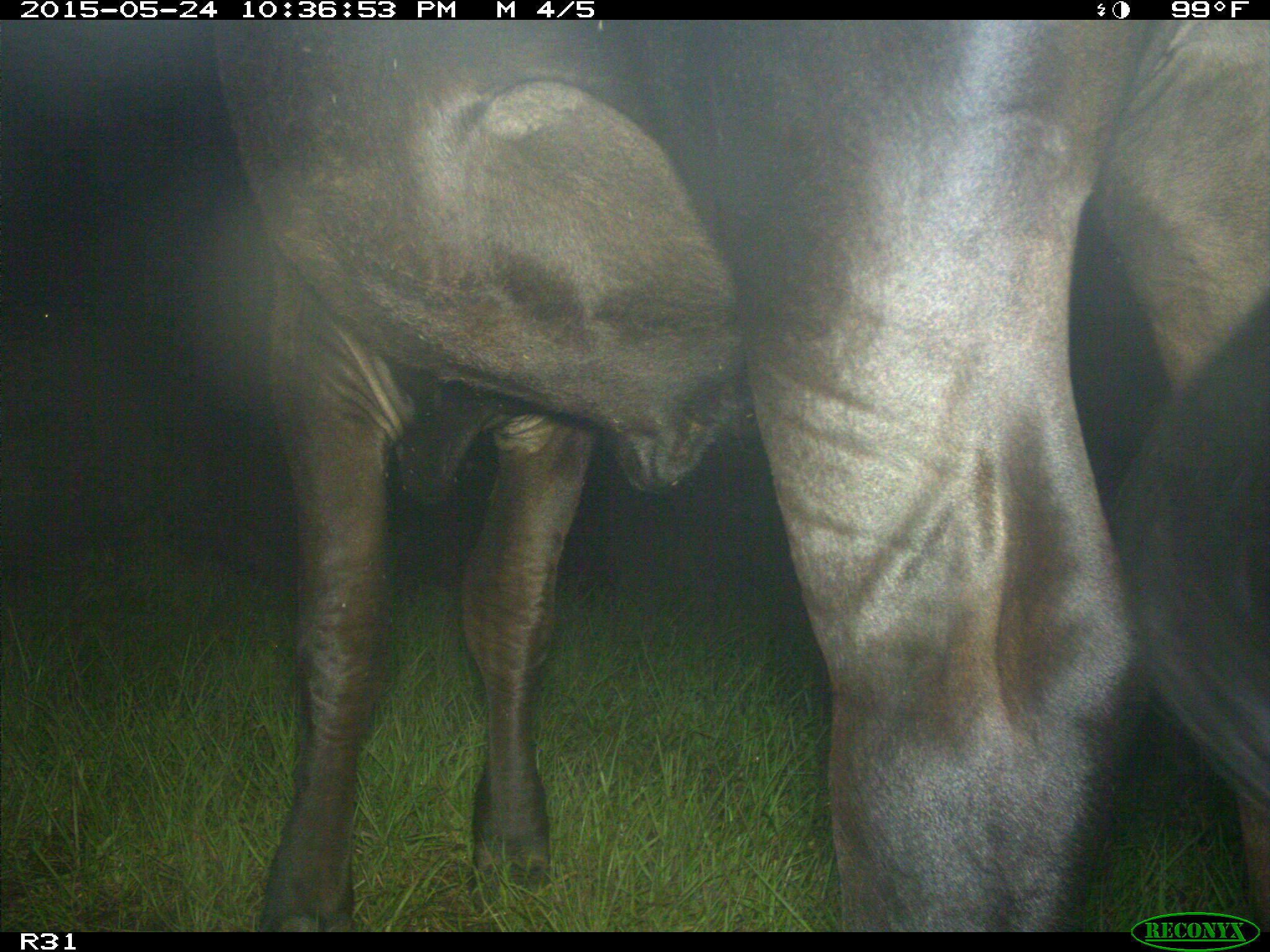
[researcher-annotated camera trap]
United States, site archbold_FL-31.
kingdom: Animalia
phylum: Chordata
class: Mammalia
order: Artiodactyla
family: Bovidae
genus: Bos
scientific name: Bos taurus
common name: domestic cow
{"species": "Bos taurus (domestic cow)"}